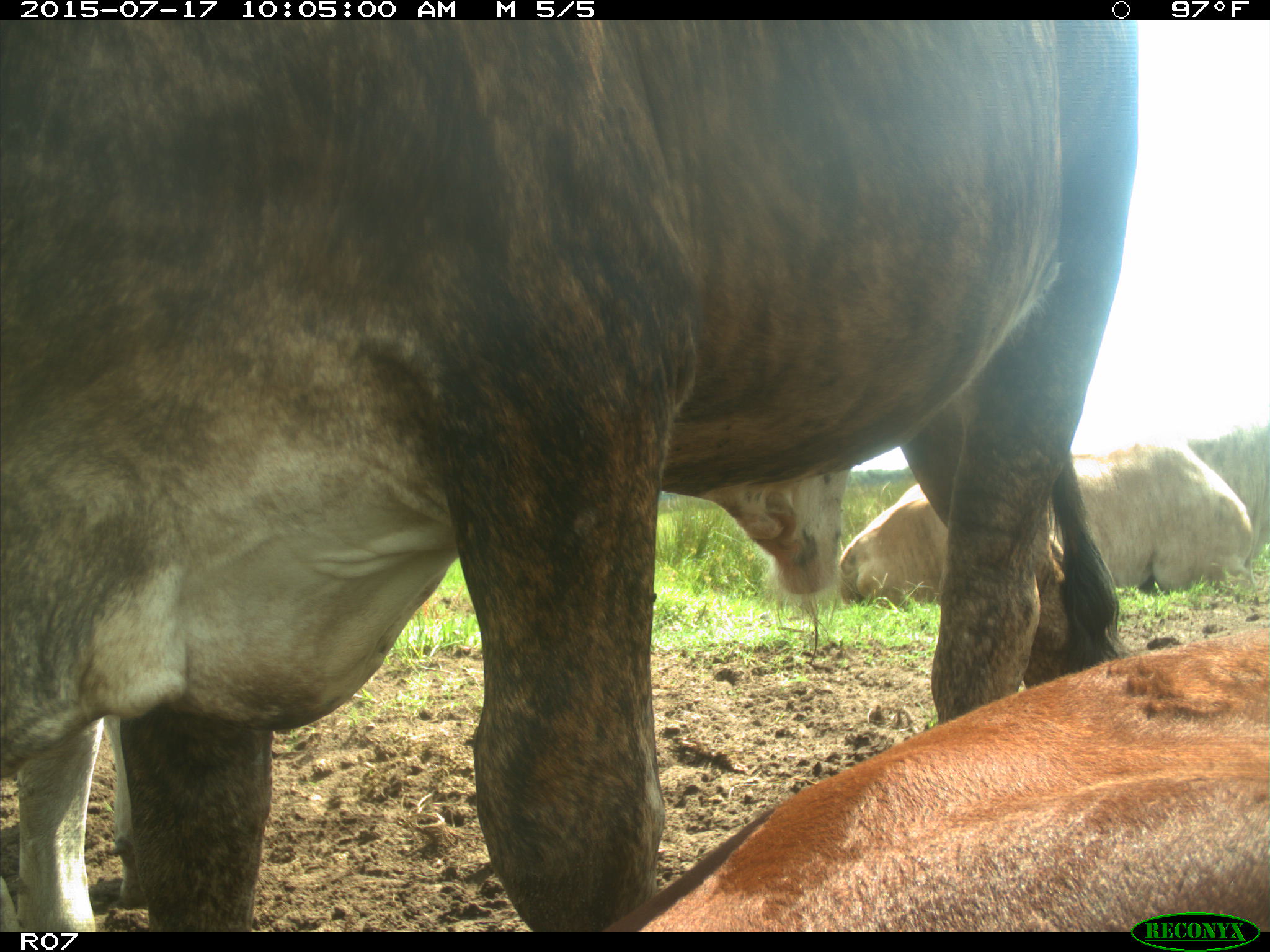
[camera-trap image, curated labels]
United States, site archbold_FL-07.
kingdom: Animalia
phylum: Chordata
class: Mammalia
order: Artiodactyla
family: Bovidae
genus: Bos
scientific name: Bos taurus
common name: domestic cow